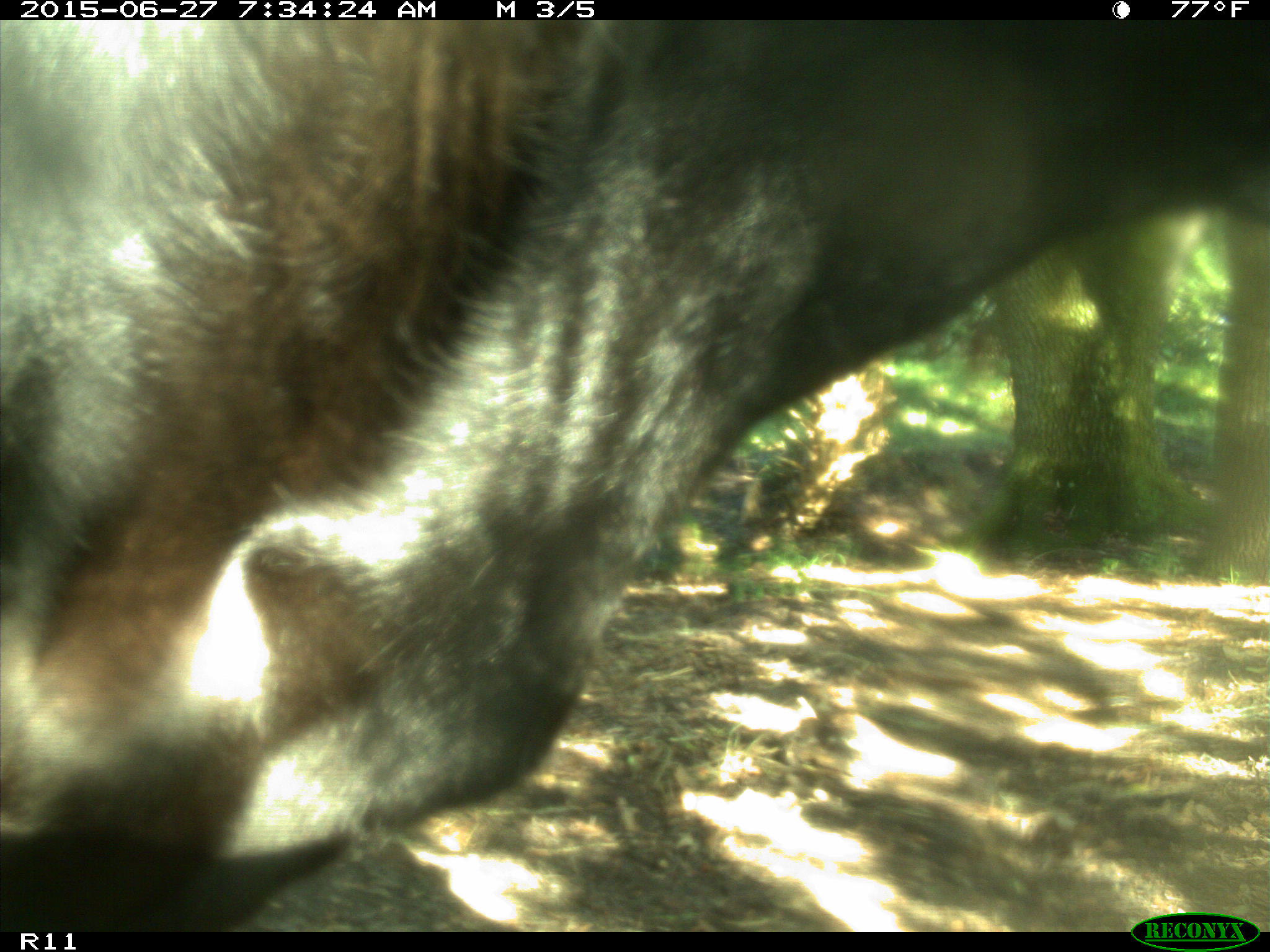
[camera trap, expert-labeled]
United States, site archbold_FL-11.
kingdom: Animalia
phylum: Chordata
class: Mammalia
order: Artiodactyla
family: Bovidae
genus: Bos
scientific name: Bos taurus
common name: domestic cow